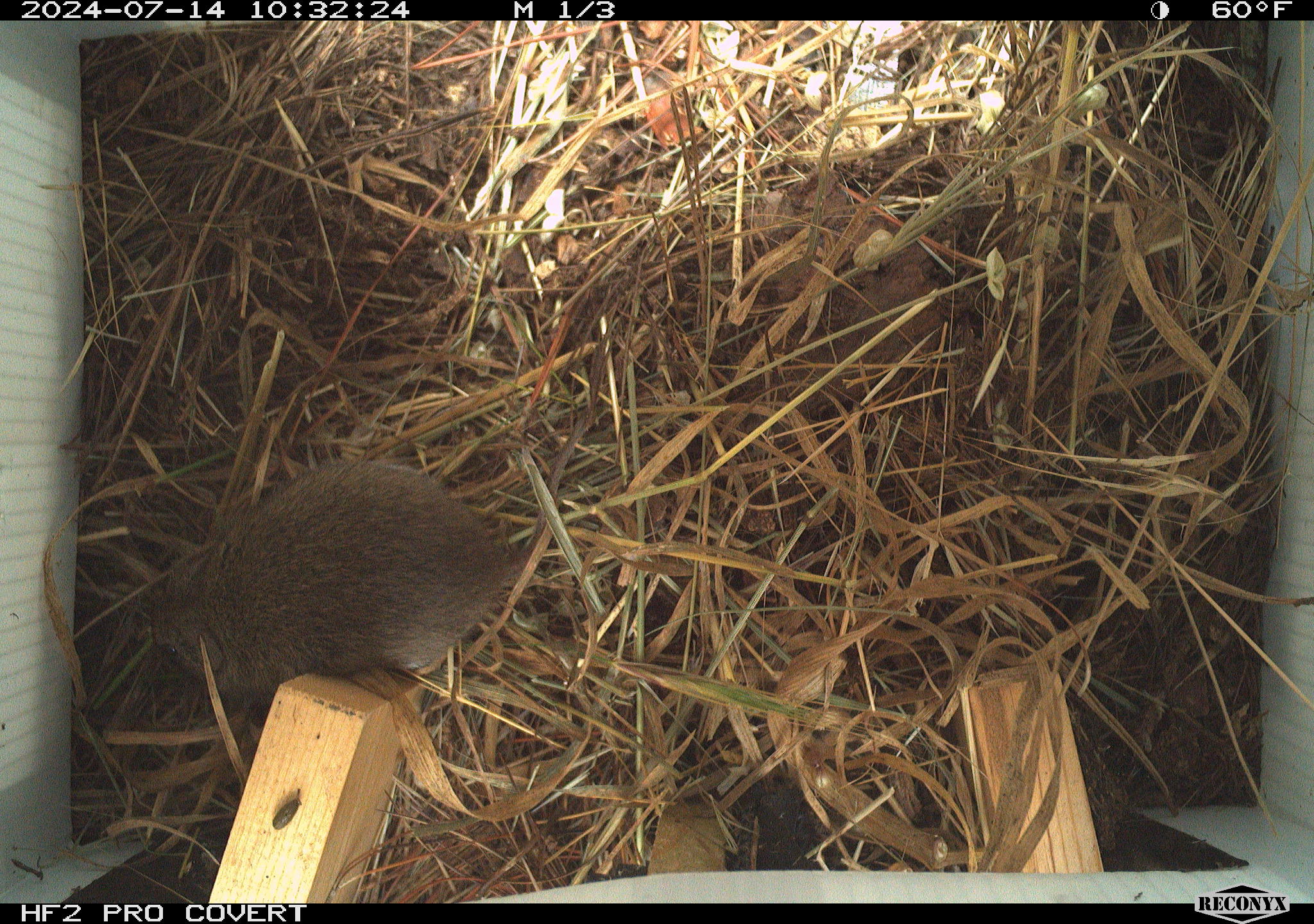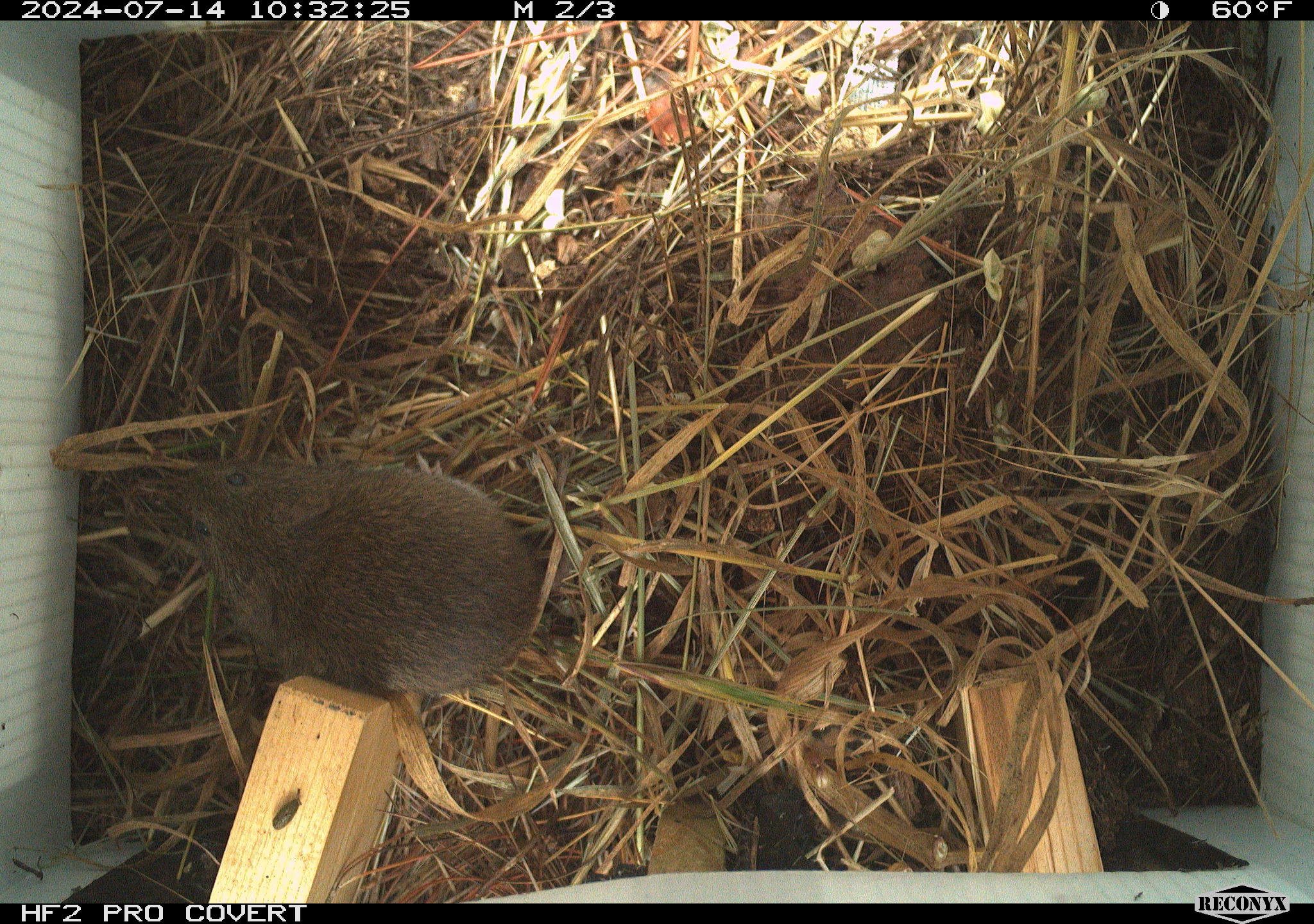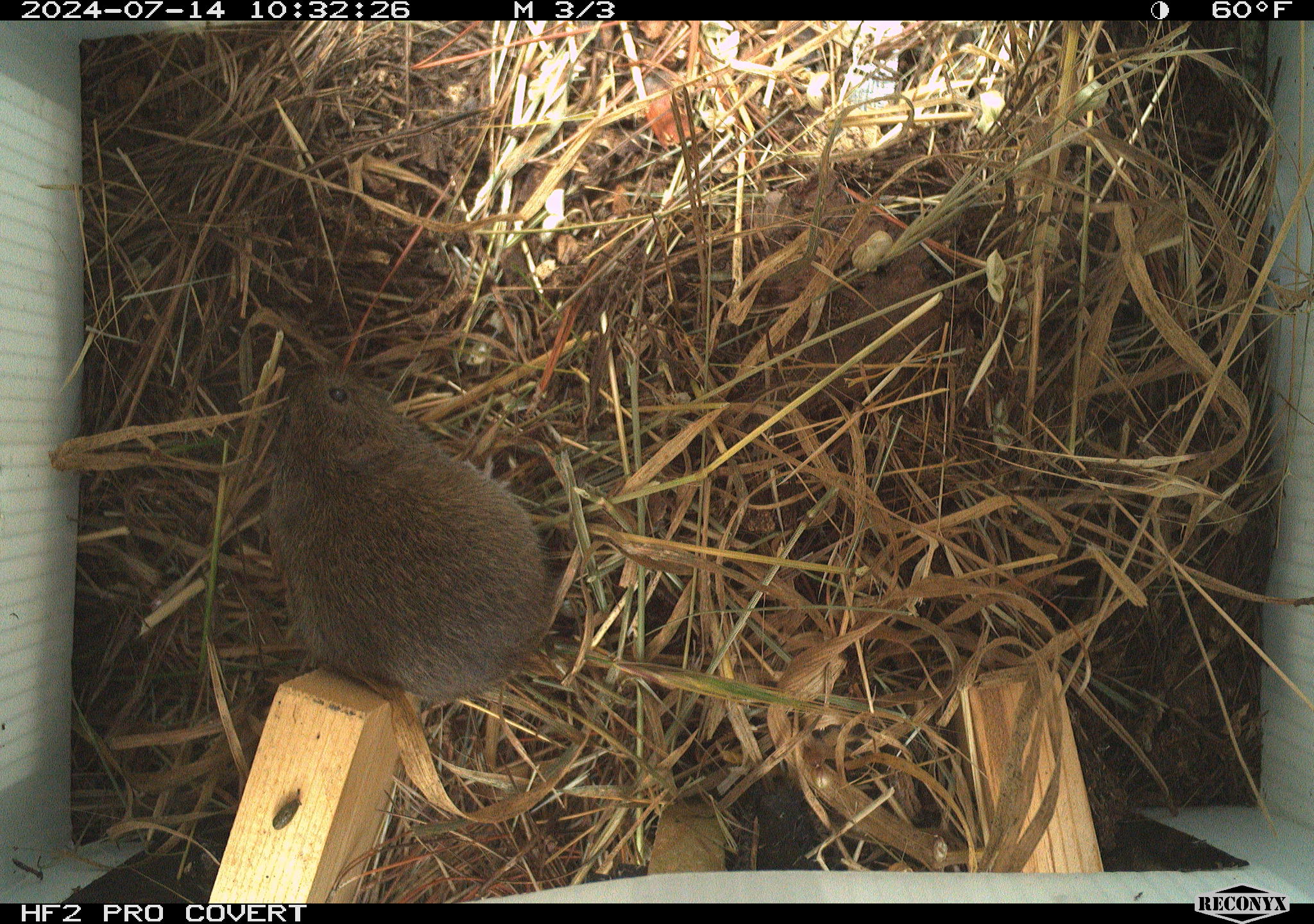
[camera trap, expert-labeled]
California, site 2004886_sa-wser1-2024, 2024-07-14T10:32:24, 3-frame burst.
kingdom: Animalia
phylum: Chordata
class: Mammalia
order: Rodentia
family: Cricetidae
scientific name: Arvicolinae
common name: voles, lemmings, and muskrats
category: arvicolinae subfamily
Arvicolinae subfamily (voles, lemmings, and muskrats) (Arvicolinae).